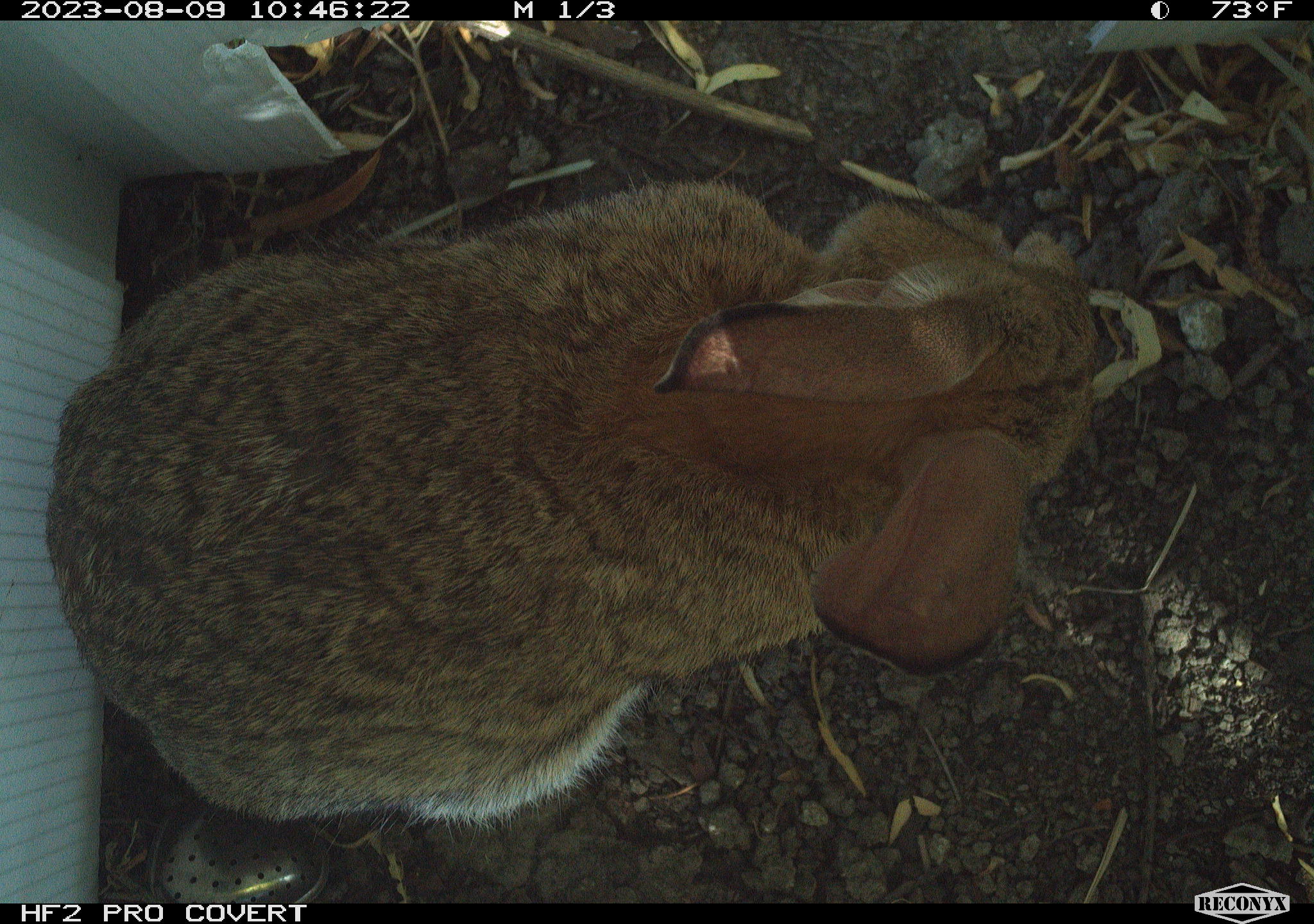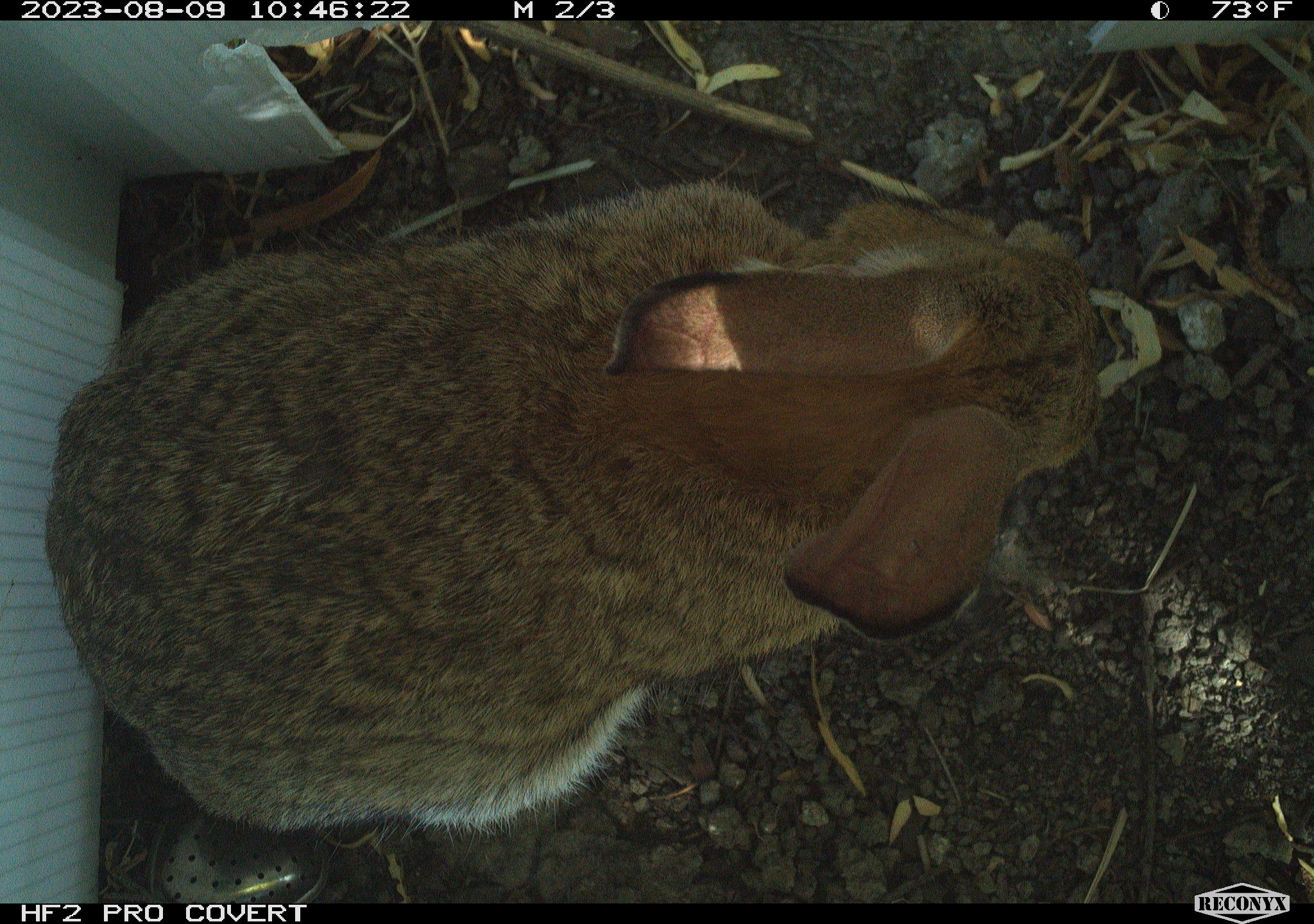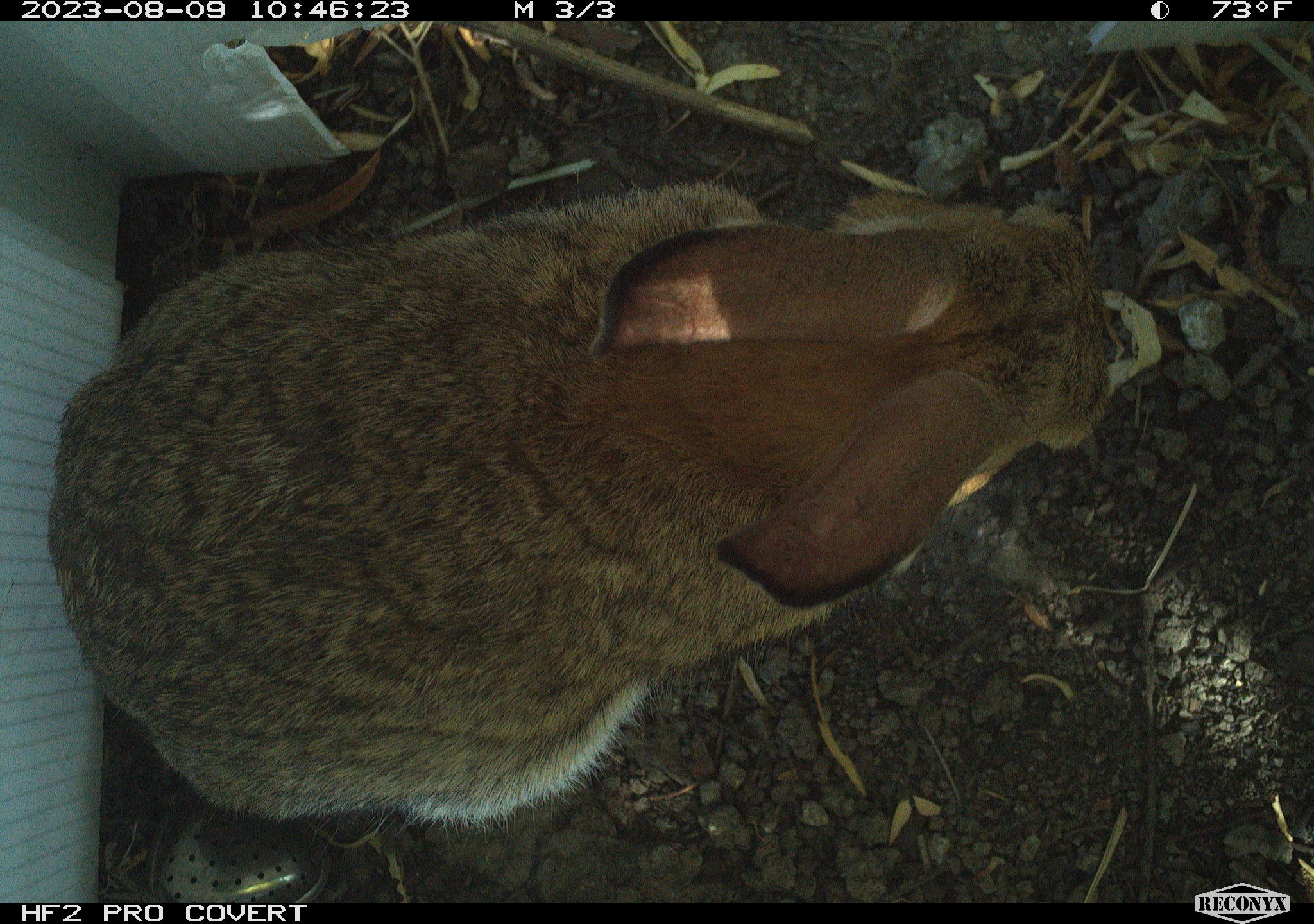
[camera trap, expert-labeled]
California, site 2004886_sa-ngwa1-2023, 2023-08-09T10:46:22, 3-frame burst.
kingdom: Animalia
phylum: Chordata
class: Mammalia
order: Lagomorpha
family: Leporidae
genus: Sylvilagus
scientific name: Sylvilagus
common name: cottontail rabbits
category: sylvilagus species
Sylvilagus species (cottontail rabbits) (Sylvilagus).